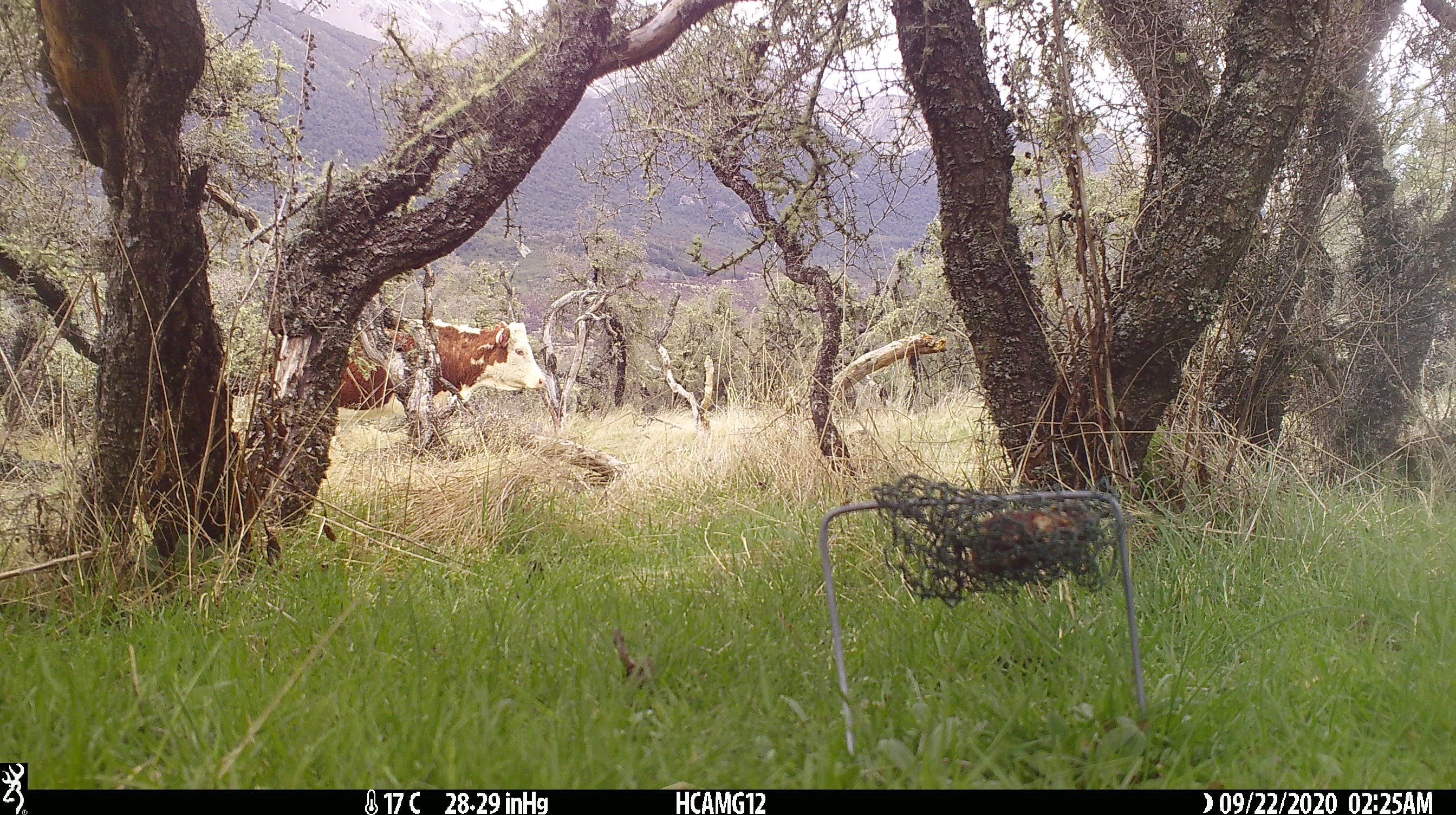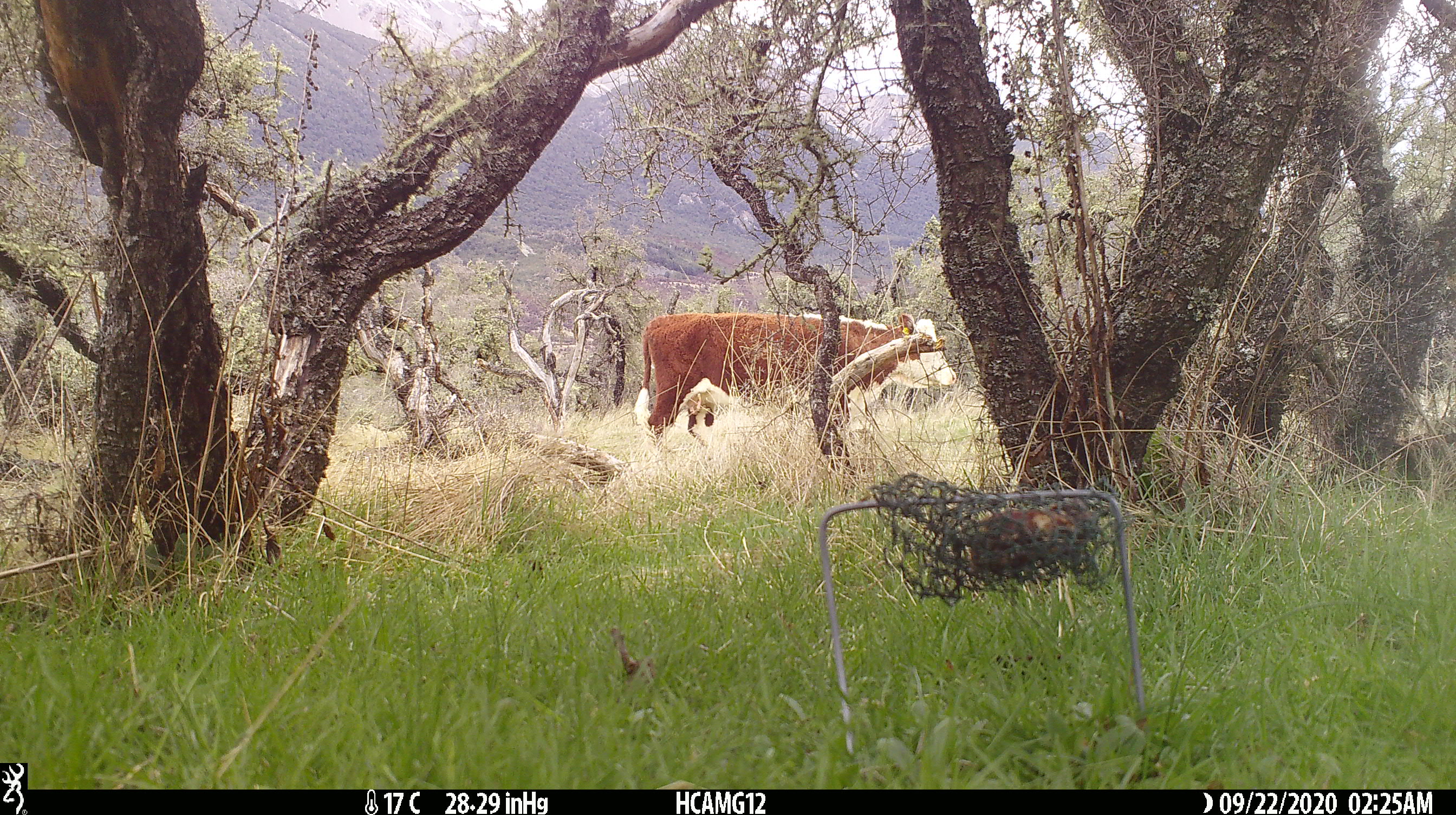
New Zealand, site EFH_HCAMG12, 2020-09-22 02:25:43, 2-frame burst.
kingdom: Animalia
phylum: Chordata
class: Mammalia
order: Artiodactyla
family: Bovidae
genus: Bos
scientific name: Bos taurus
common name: domestic cow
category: cow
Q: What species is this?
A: Cow (domestic cow) (Bos taurus).